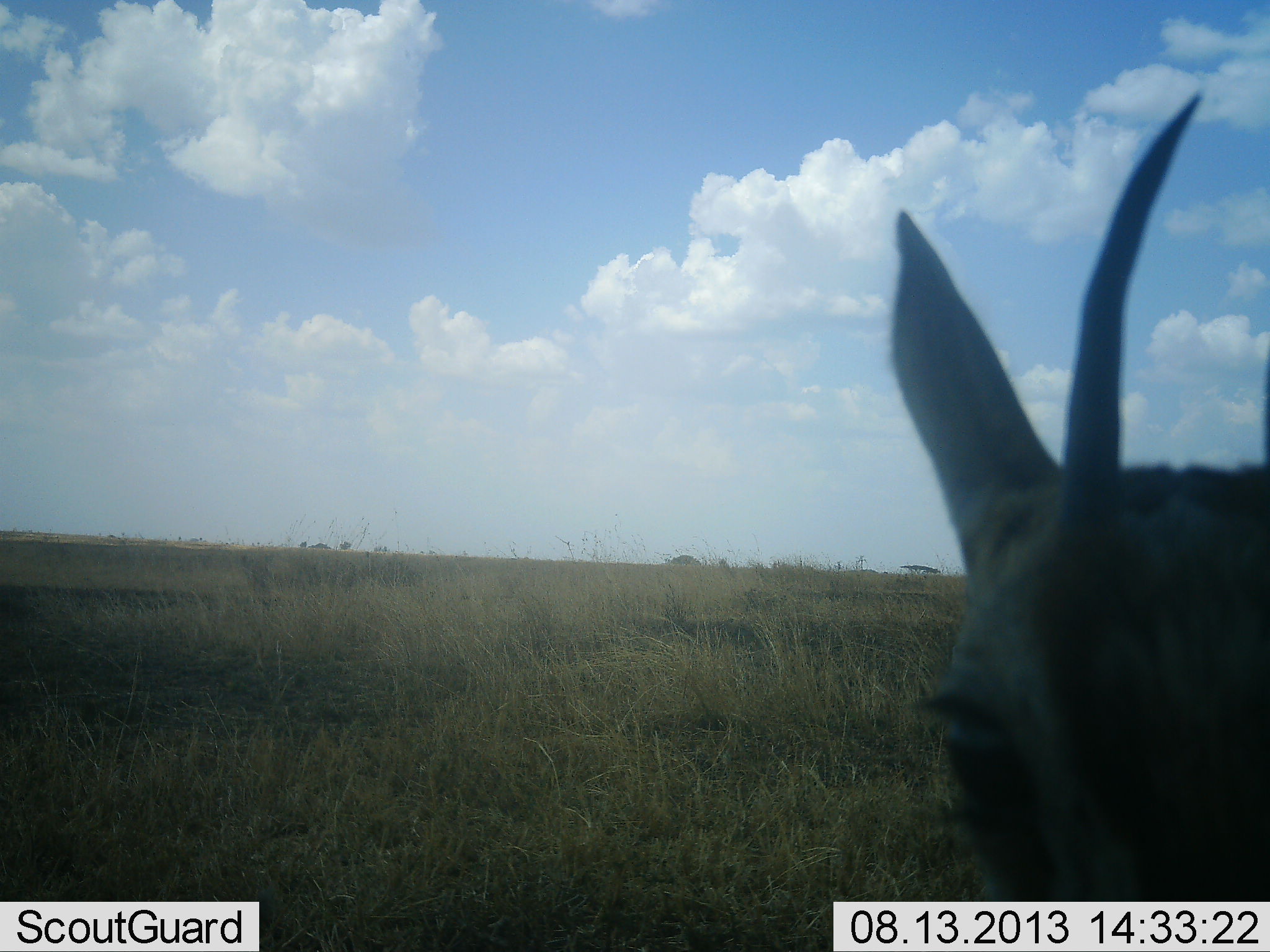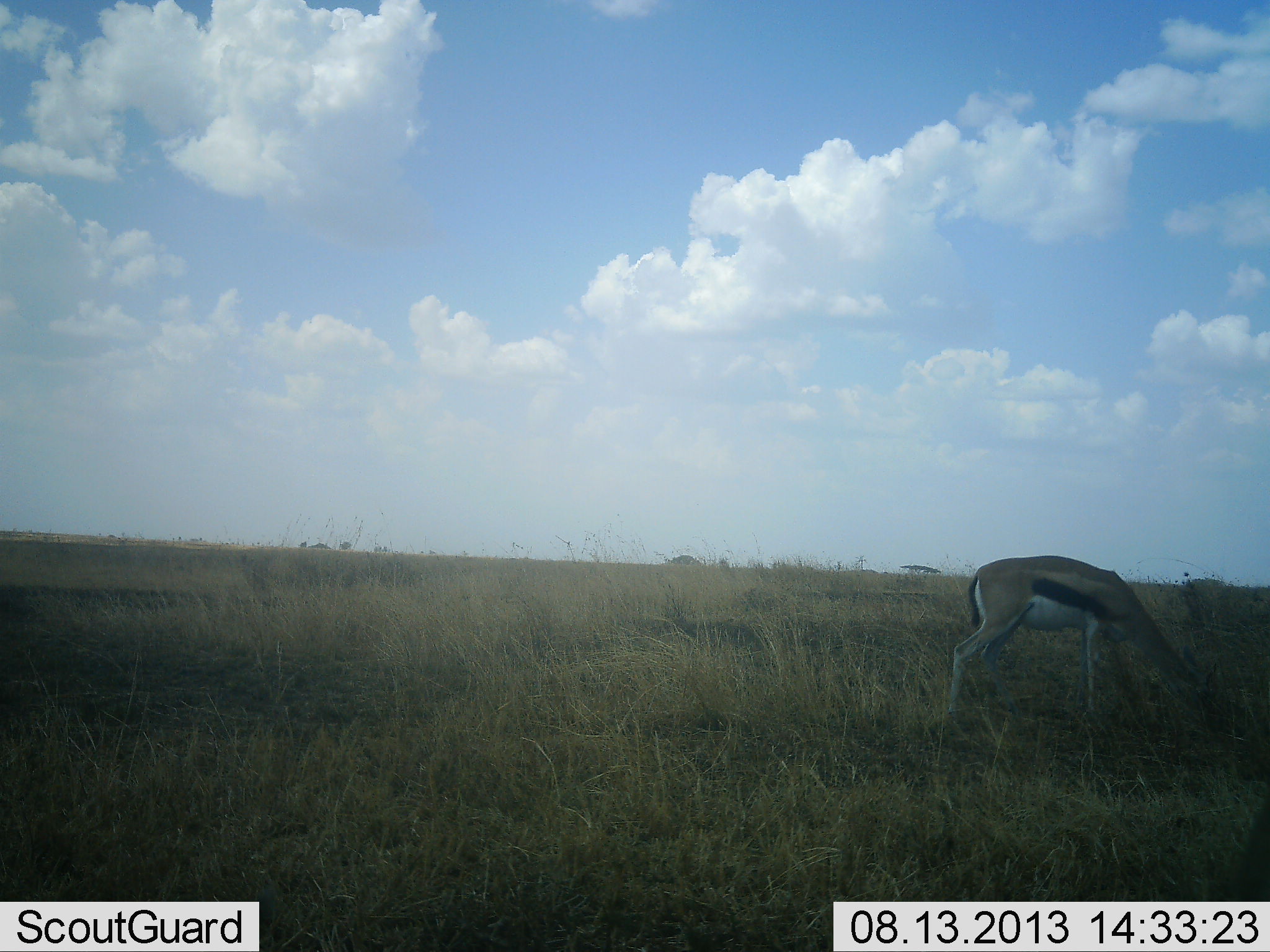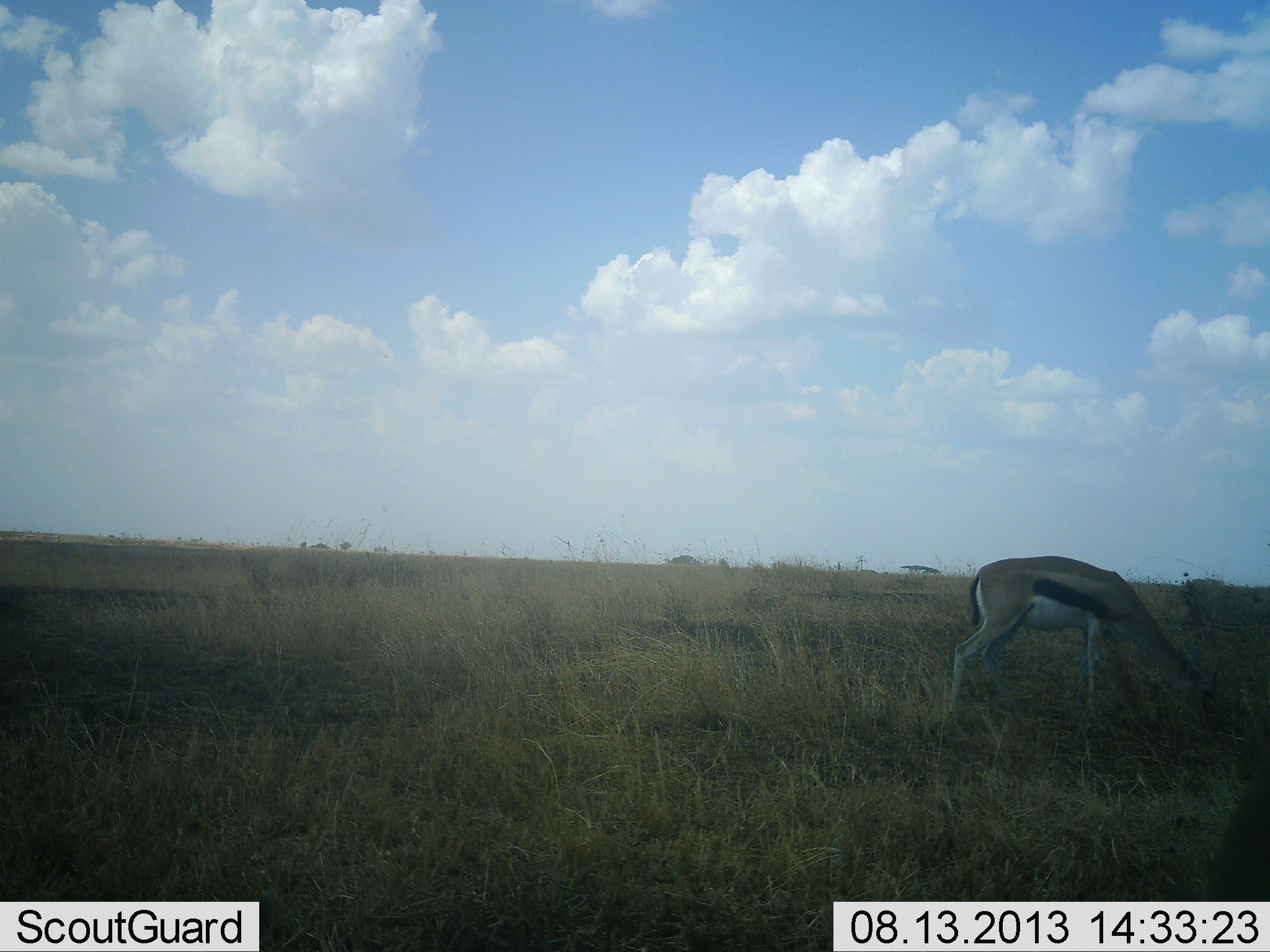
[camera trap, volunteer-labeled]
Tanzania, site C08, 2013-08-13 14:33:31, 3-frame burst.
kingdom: Animalia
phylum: Chordata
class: Mammalia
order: Artiodactyla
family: Bovidae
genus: Eudorcas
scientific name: Eudorcas thomsonii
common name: thomson's gazelle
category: gazellethomsons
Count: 2.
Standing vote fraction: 42%.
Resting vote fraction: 0%.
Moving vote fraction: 33%.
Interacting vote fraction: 8%.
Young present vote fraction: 0%.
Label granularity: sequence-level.